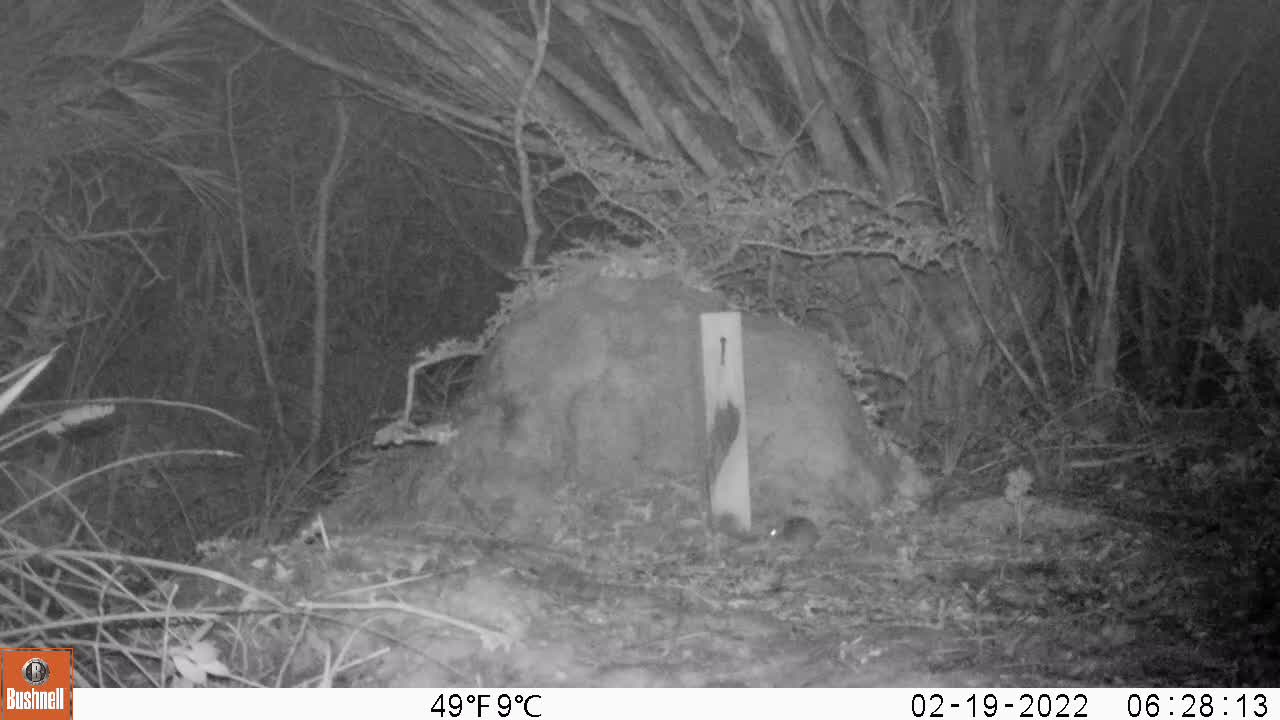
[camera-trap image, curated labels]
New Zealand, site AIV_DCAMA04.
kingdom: Animalia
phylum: Chordata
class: Mammalia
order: Rodentia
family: Muridae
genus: Mus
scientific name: Mus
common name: mouse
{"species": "mouse (Mus)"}